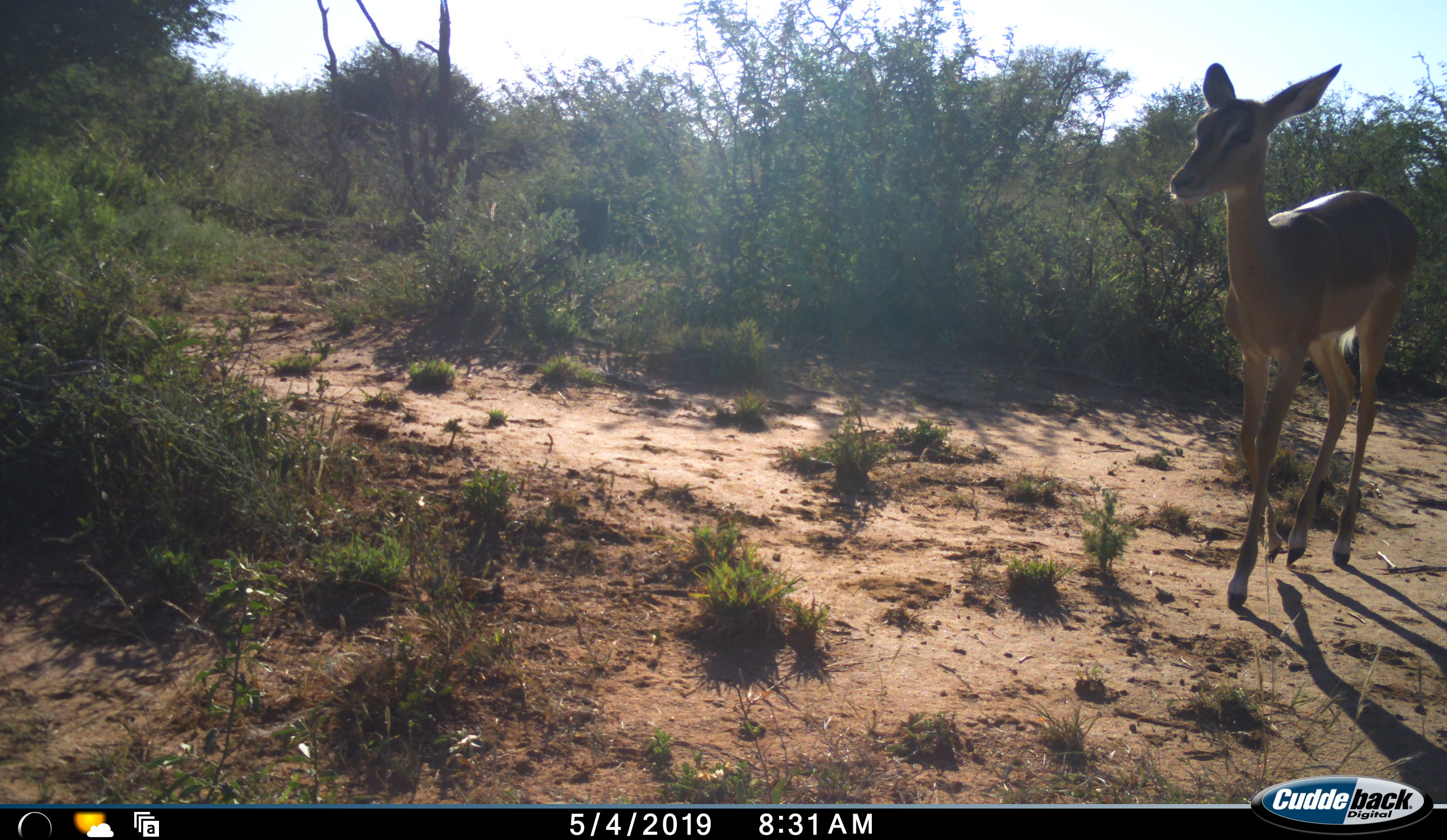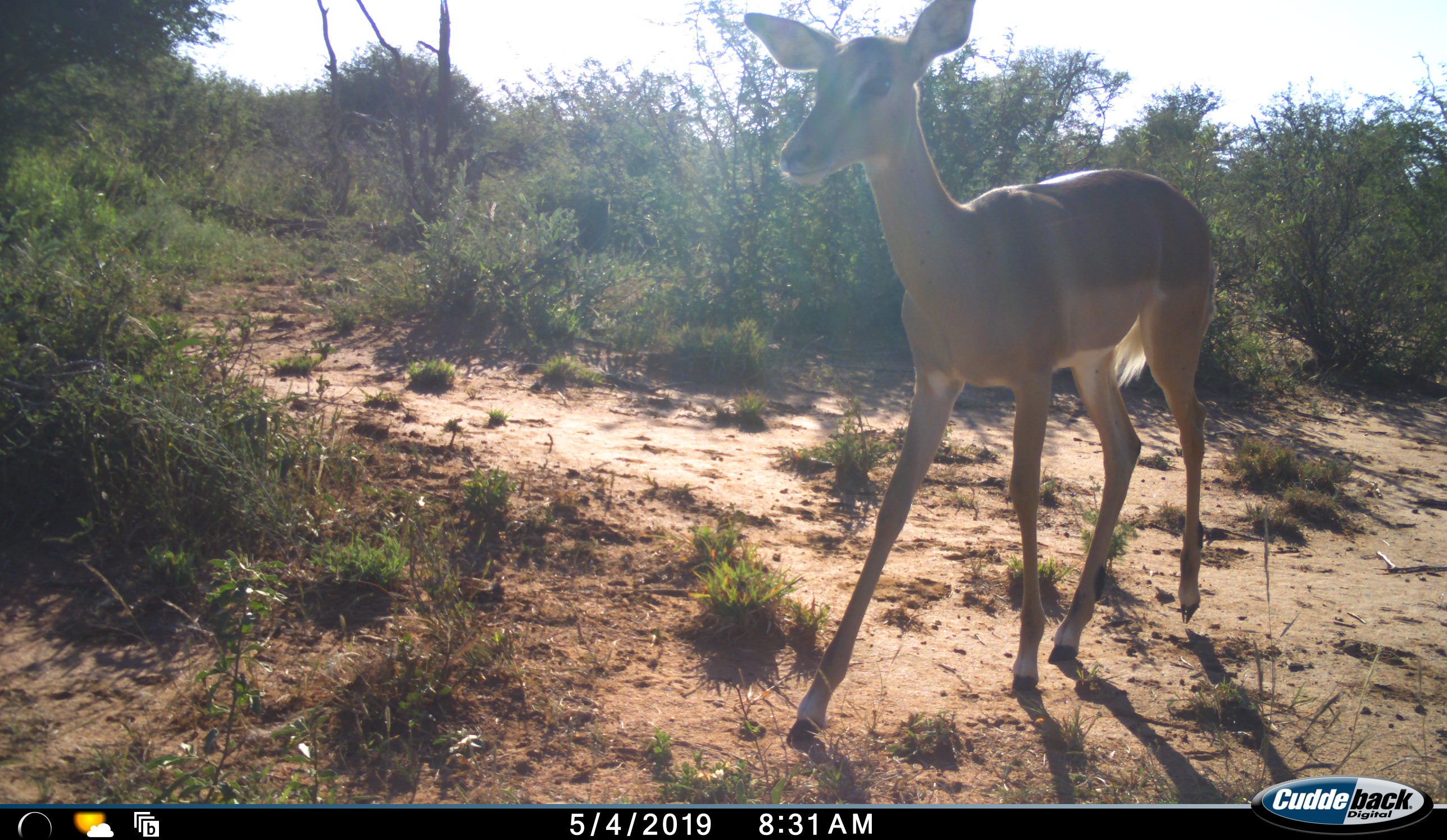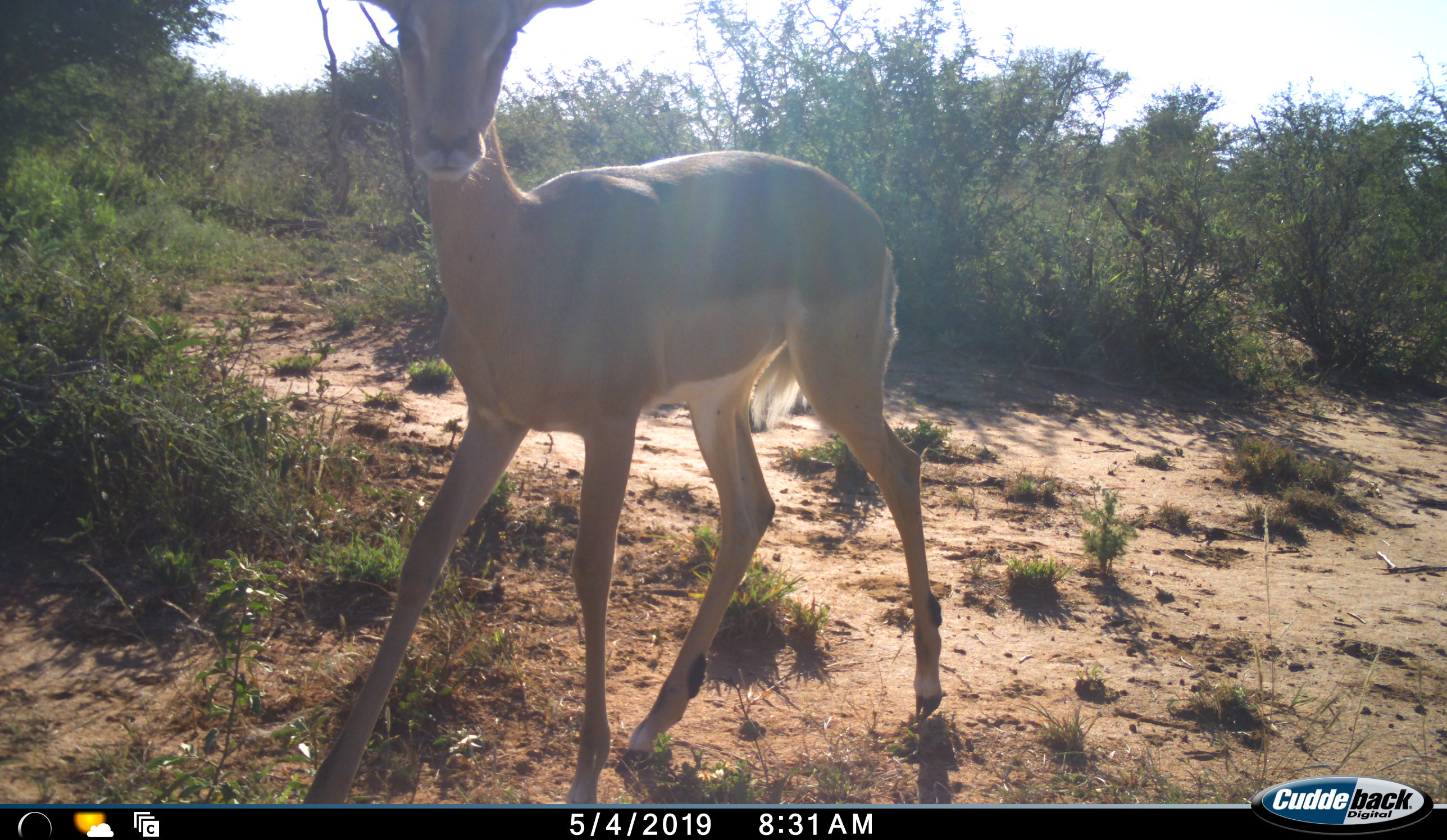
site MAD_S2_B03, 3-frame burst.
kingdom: Animalia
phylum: Chordata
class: Mammalia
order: Artiodactyla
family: Bovidae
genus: Aepyceros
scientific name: Aepyceros melampus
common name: impala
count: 1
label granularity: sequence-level